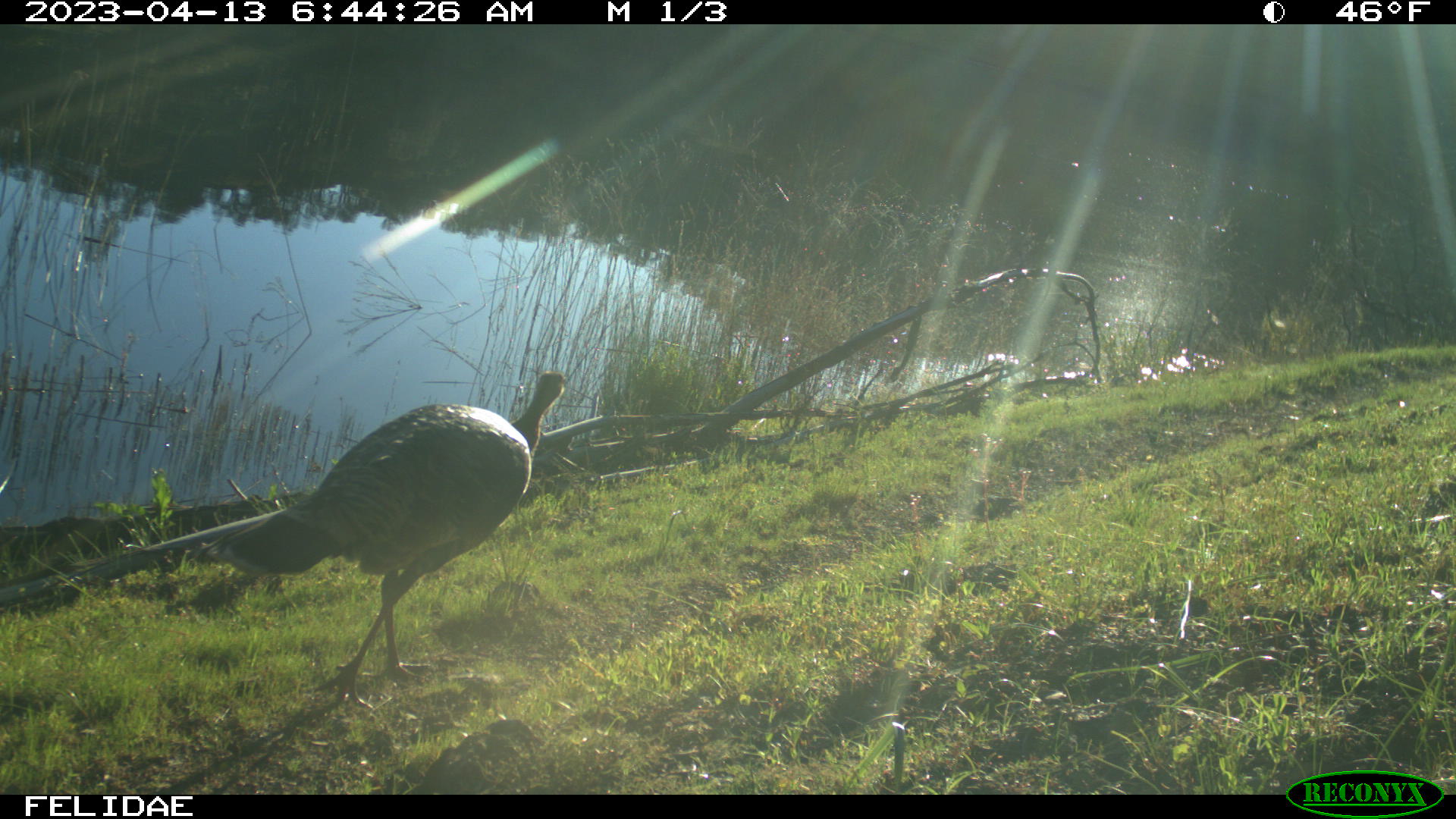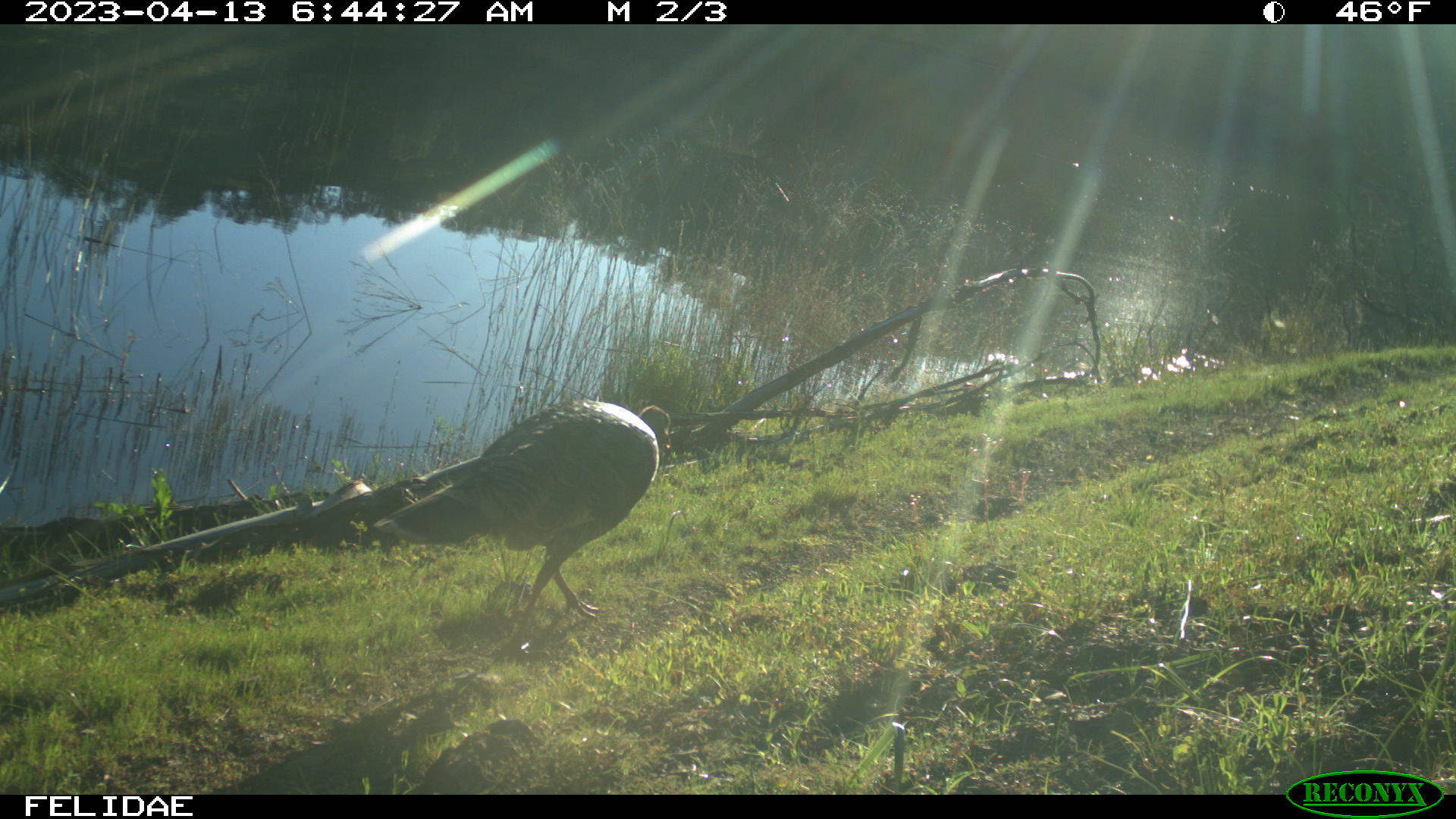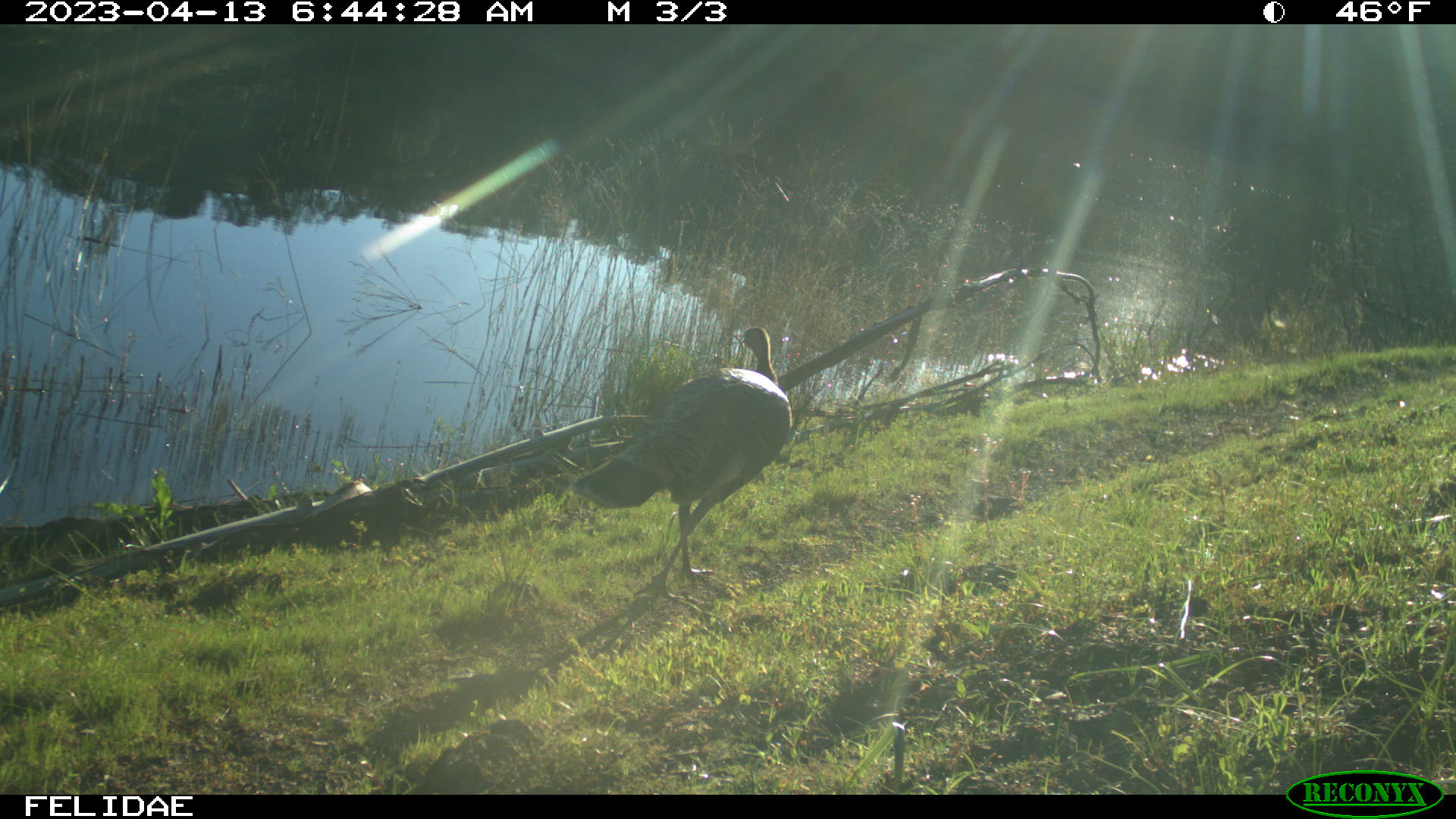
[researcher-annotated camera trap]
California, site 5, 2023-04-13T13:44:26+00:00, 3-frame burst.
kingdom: Animalia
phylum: Chordata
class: Aves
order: Galliformes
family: Phasianidae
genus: Meleagris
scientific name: Meleagris gallopavo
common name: turkey